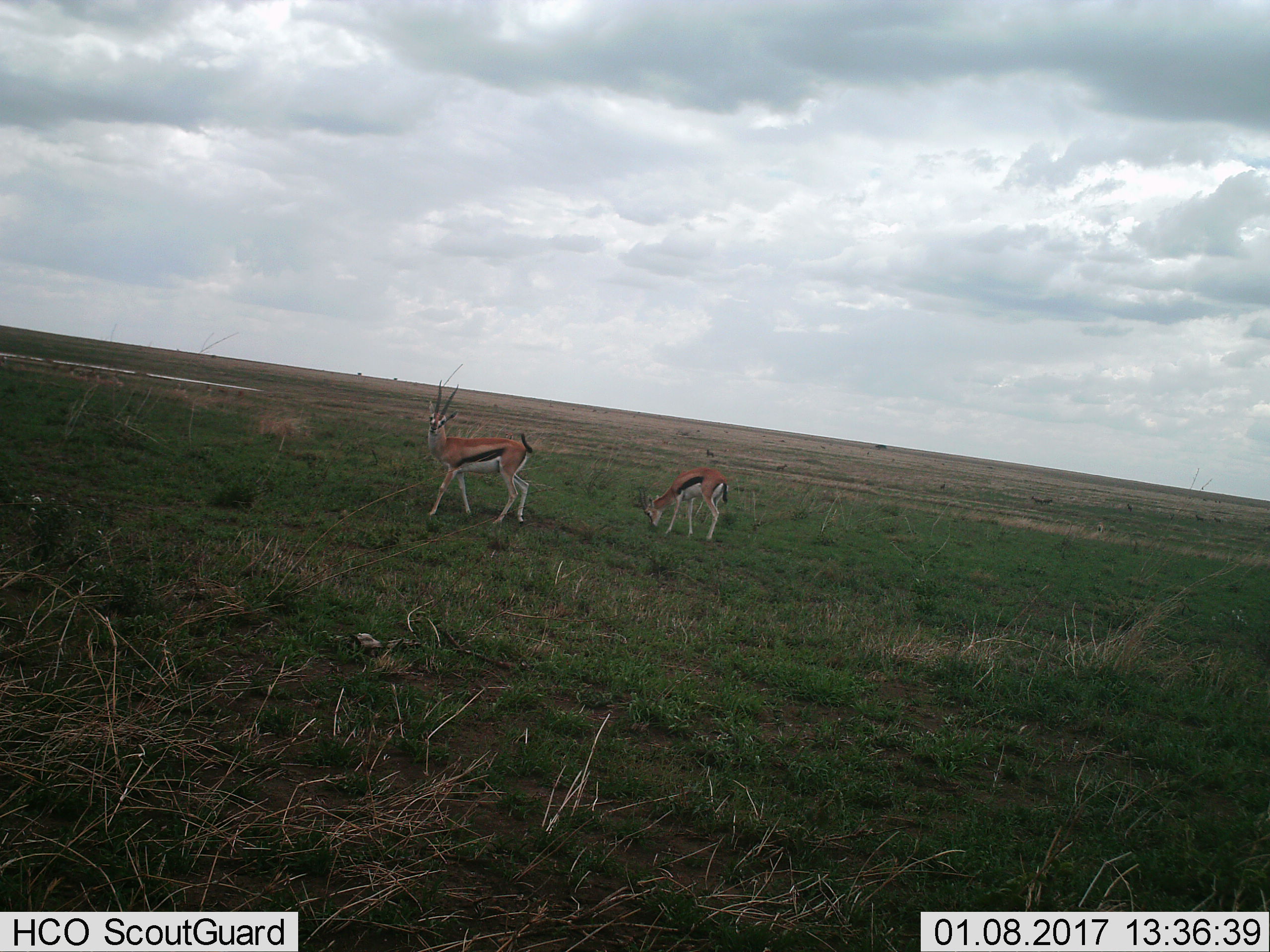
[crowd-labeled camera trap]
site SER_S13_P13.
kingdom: Animalia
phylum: Chordata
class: Mammalia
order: Artiodactyla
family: Bovidae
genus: Eudorcas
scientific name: Eudorcas thomsonii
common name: thomson's gazelle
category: gazellethomsons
Gazellethomsons (thomson's gazelle) (Eudorcas thomsonii), count 2. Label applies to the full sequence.